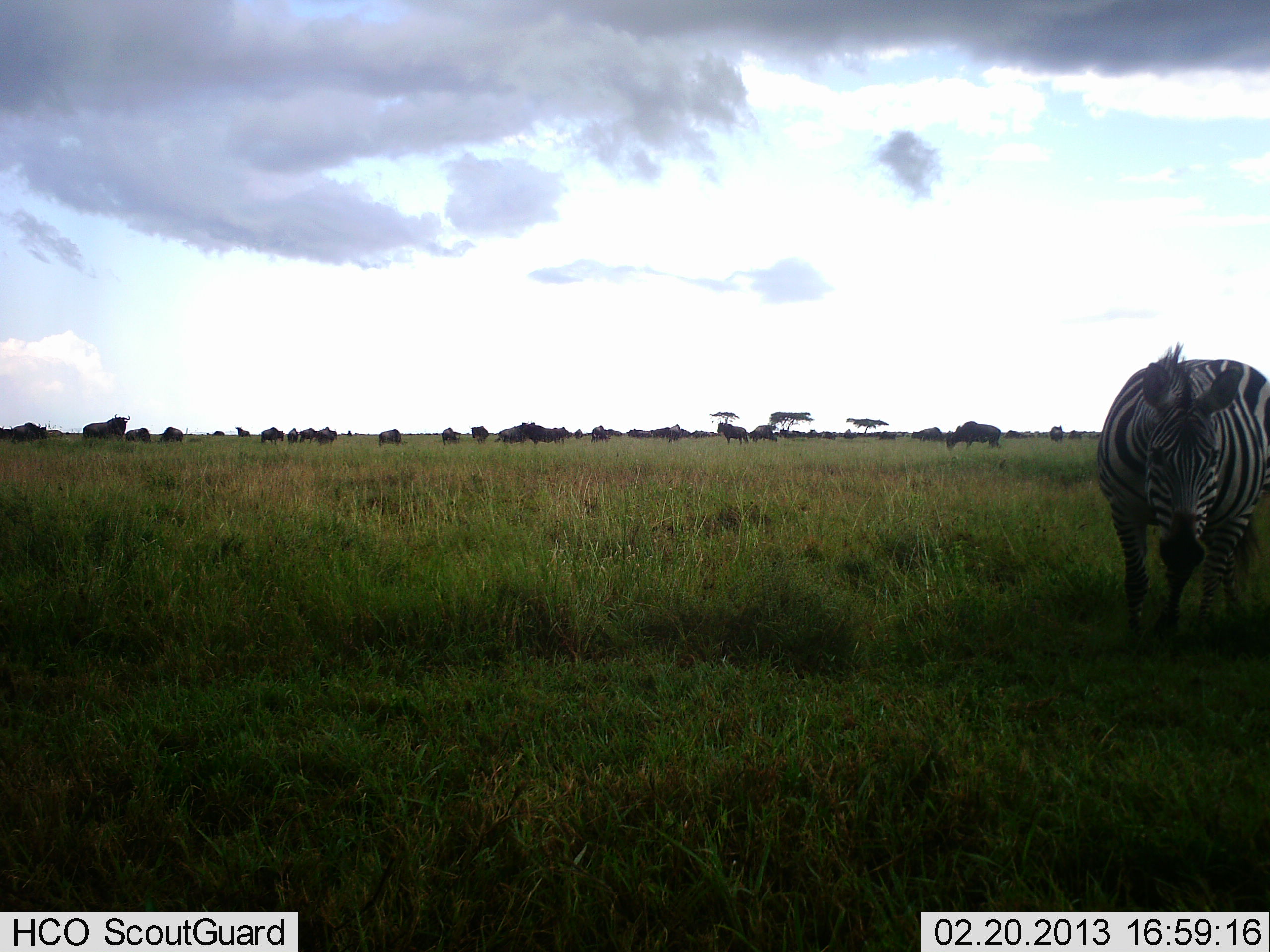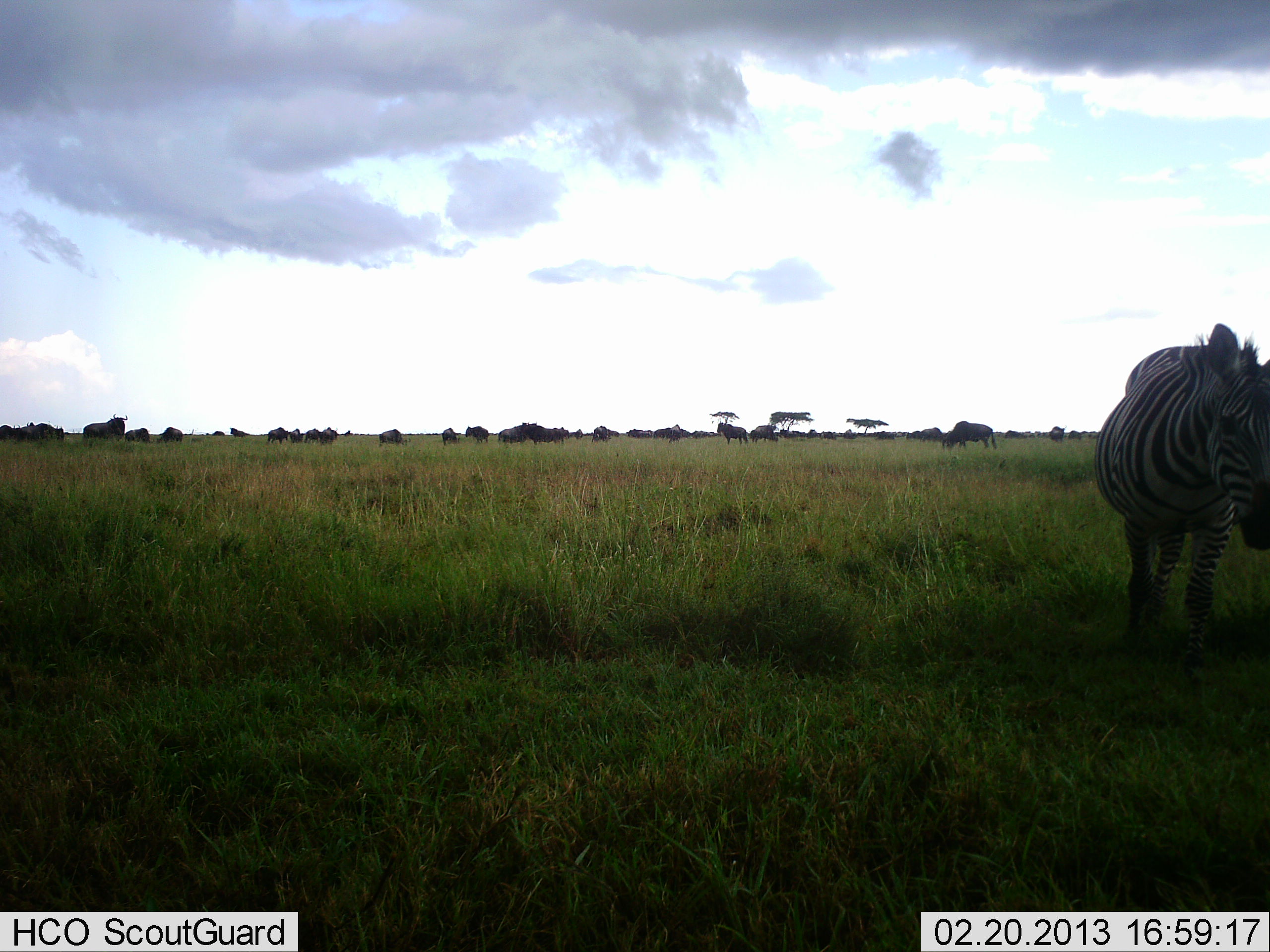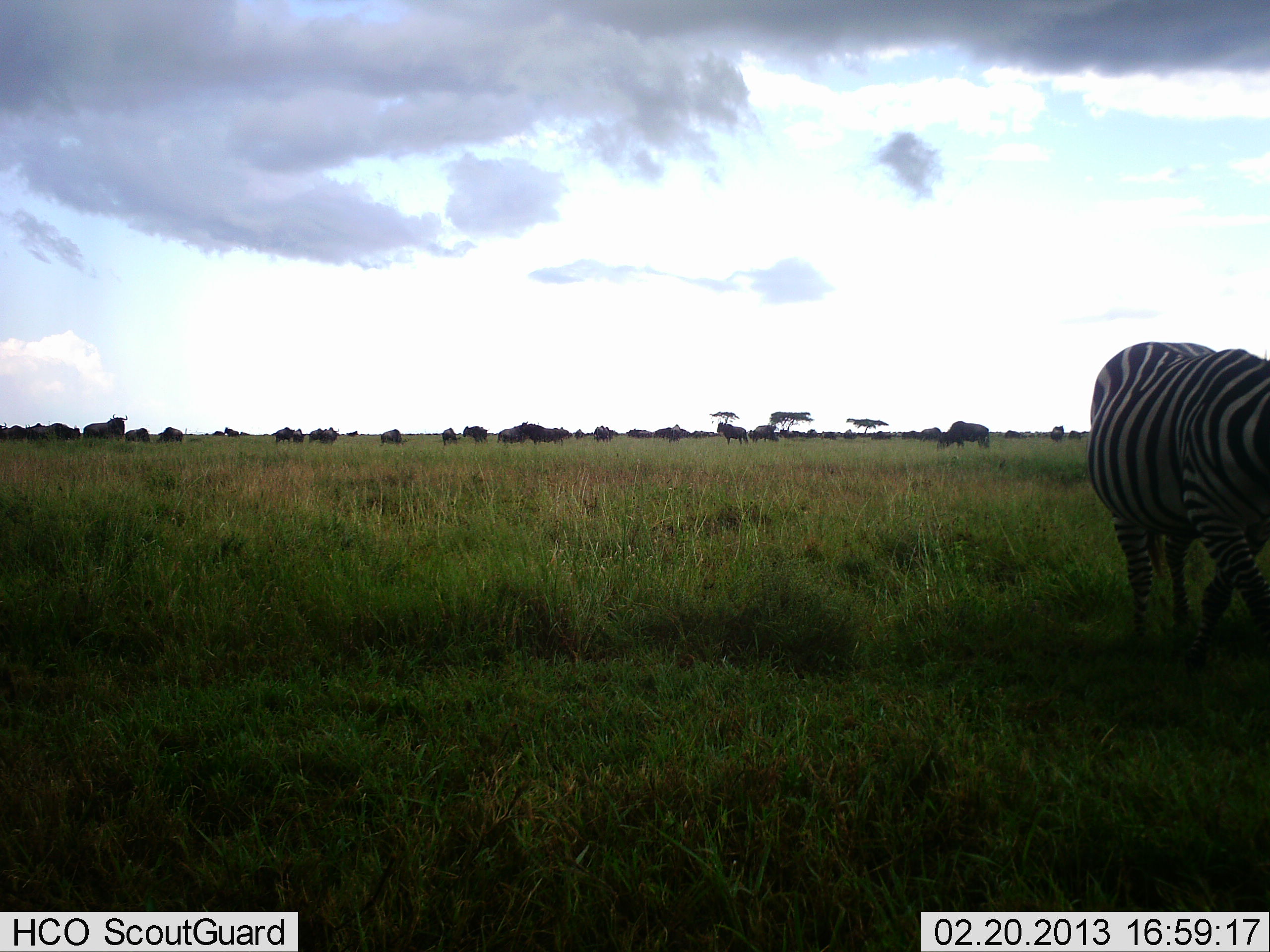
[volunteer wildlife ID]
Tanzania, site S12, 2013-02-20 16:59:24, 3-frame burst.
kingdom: Animalia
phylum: Chordata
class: Mammalia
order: Artiodactyla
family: Bovidae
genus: Connochaetes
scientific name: Connochaetes taurinus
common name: blue wildebeest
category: wildebeest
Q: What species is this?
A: Wildebeest (blue wildebeest) (Connochaetes taurinus).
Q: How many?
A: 11-50.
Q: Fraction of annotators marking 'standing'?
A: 79%.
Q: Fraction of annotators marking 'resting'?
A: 7%.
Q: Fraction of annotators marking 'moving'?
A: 34%.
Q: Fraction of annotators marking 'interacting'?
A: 14%.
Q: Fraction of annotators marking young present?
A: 0%.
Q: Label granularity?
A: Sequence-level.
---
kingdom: Animalia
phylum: Chordata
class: Mammalia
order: Perissodactyla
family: Equidae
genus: Equus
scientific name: Equus quagga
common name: plains zebra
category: zebra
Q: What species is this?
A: Zebra (plains zebra) (Equus quagga).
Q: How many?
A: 1.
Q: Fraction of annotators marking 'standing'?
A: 47%.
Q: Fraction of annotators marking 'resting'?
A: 4%.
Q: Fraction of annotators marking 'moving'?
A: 62%.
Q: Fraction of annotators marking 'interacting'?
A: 7%.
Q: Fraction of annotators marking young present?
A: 2%.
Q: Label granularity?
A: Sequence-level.